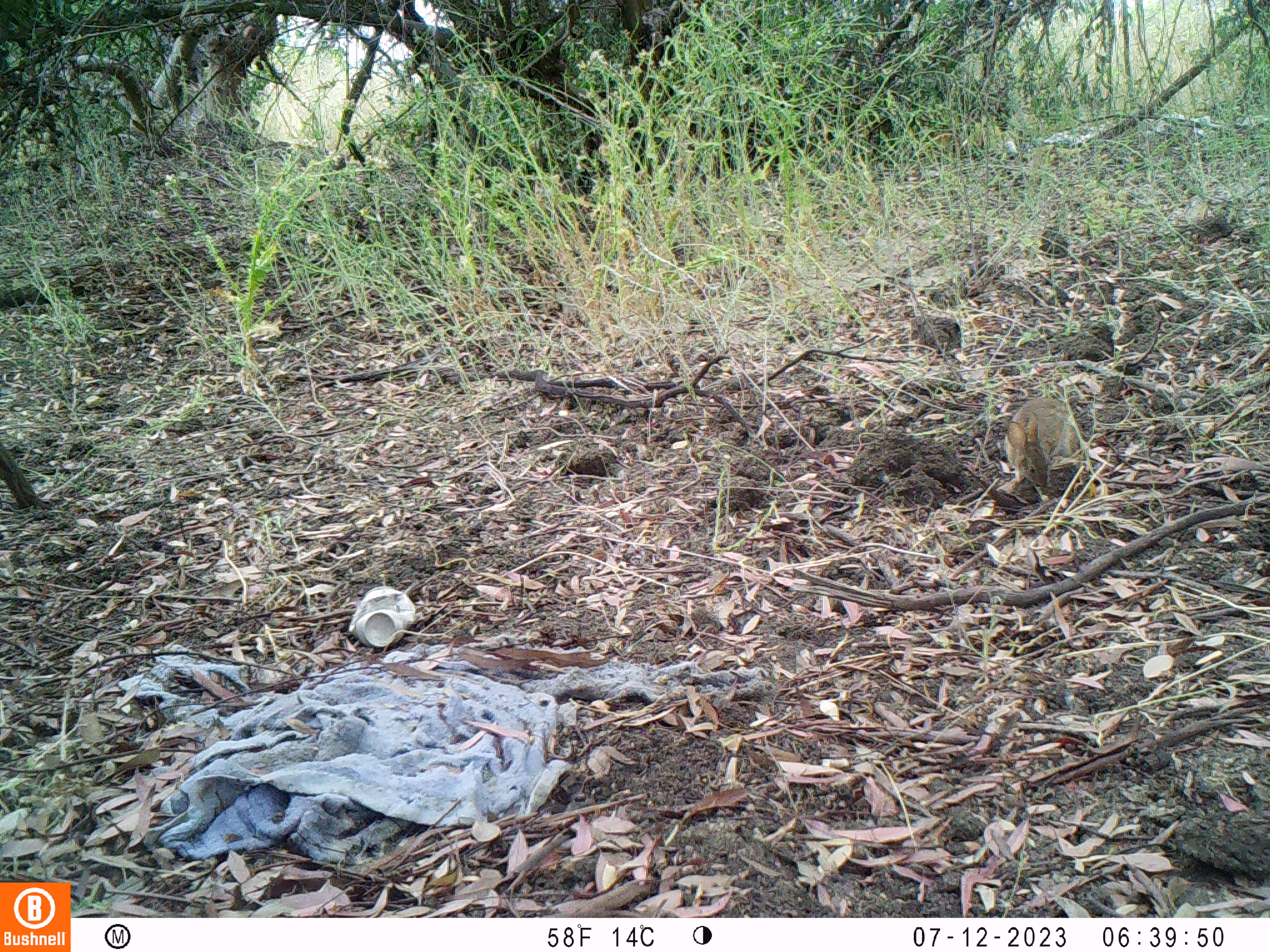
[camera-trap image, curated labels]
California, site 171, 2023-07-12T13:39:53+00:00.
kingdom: Animalia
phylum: Chordata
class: Mammalia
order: Rodentia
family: Sciuridae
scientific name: Sciuridae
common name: squirrel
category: unknown squirrel